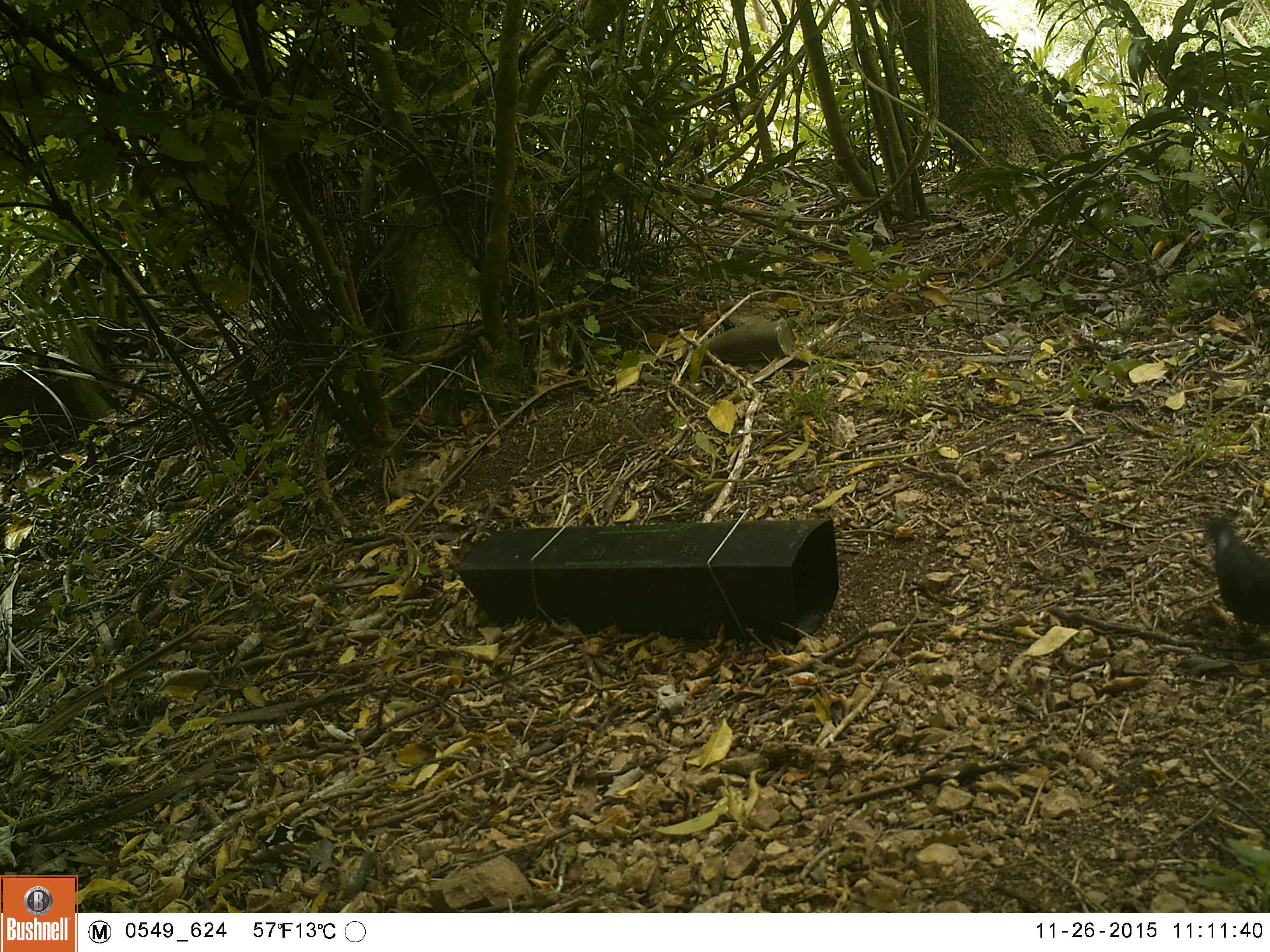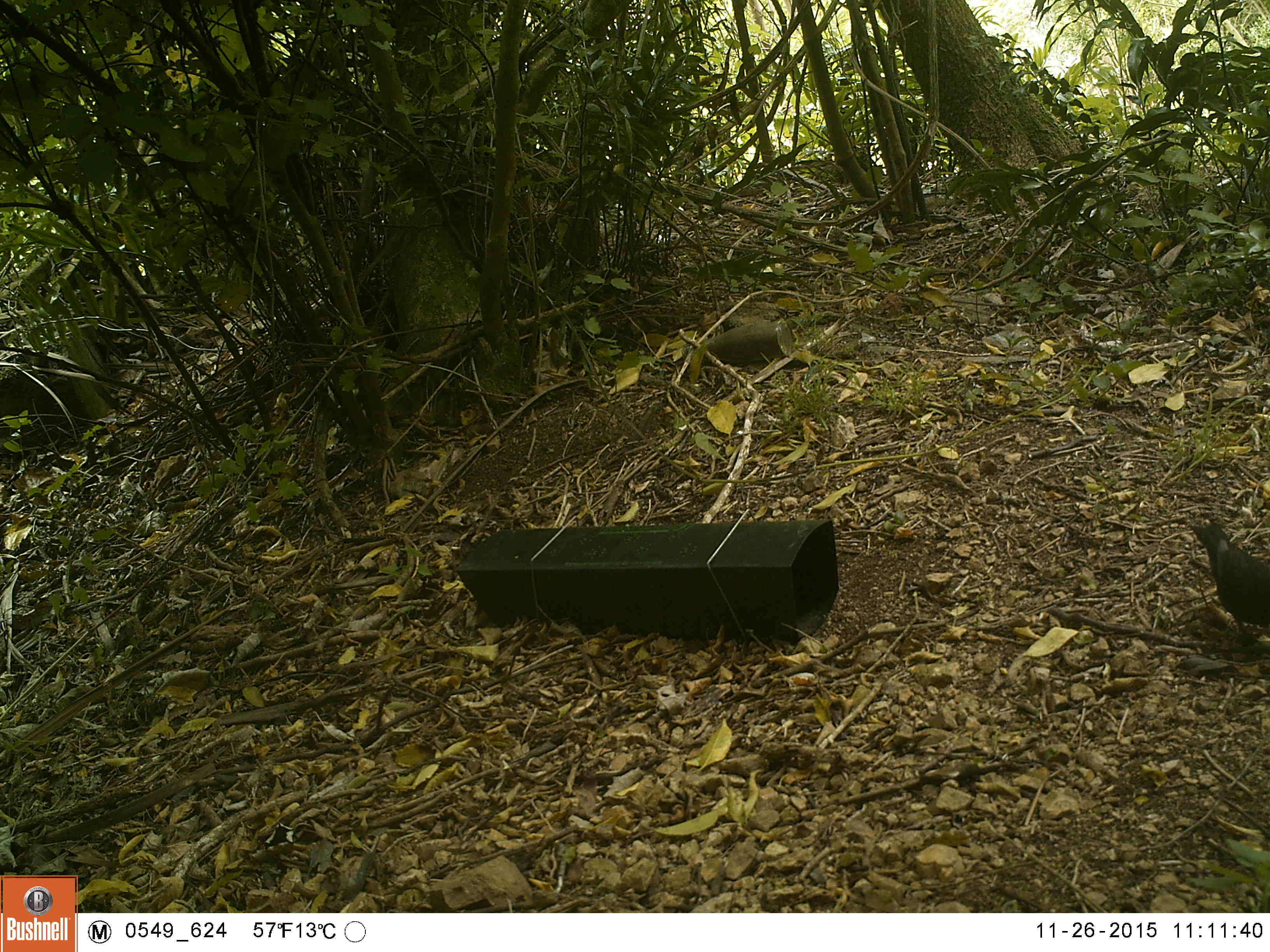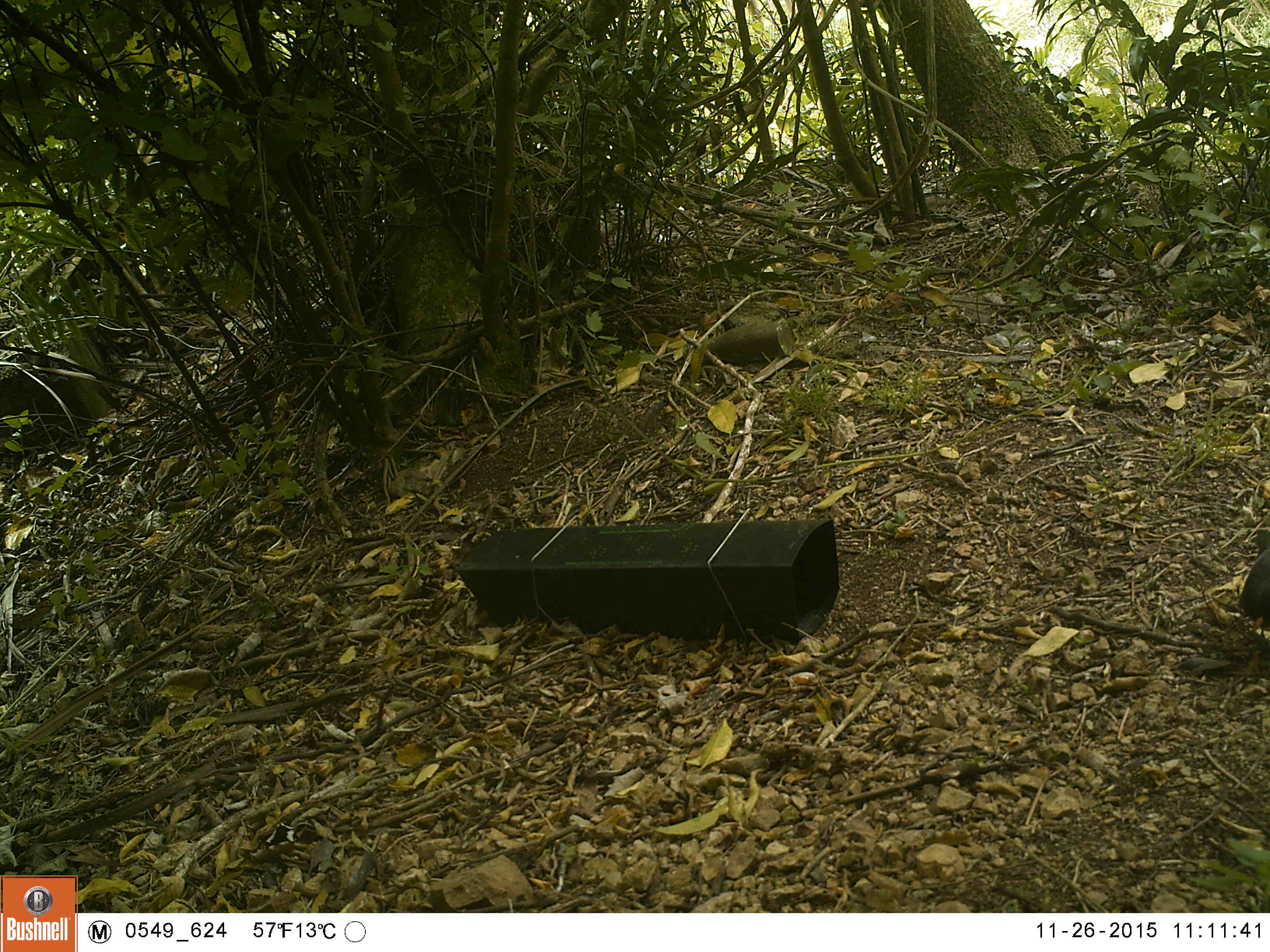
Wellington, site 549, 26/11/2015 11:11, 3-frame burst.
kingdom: Animalia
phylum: Chordata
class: Aves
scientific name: Aves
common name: bird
Bird (Aves).